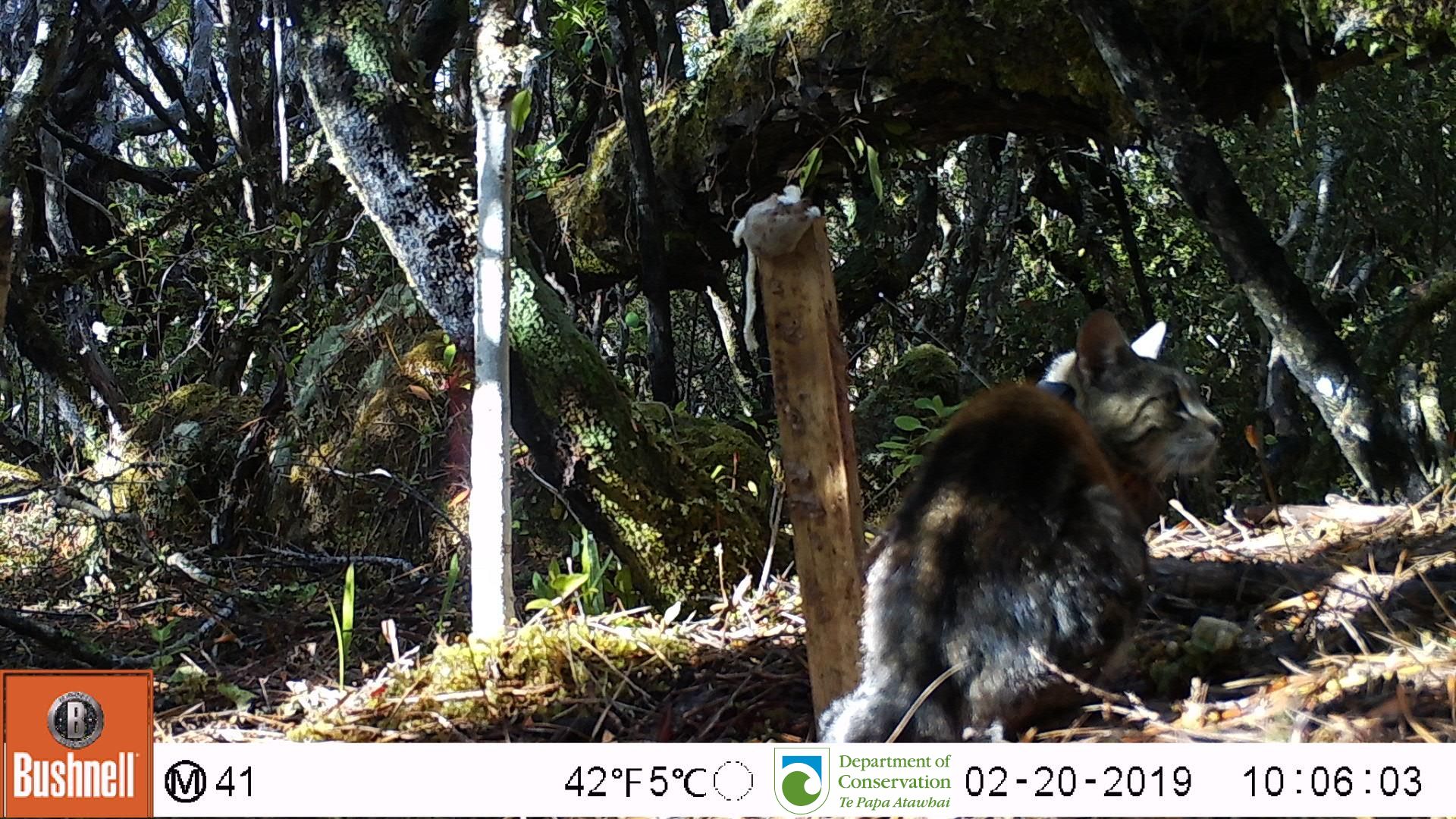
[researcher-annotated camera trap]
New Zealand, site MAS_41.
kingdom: Animalia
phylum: Chordata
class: Mammalia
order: Carnivora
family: Felidae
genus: Felis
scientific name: Felis catus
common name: domestic cat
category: cat